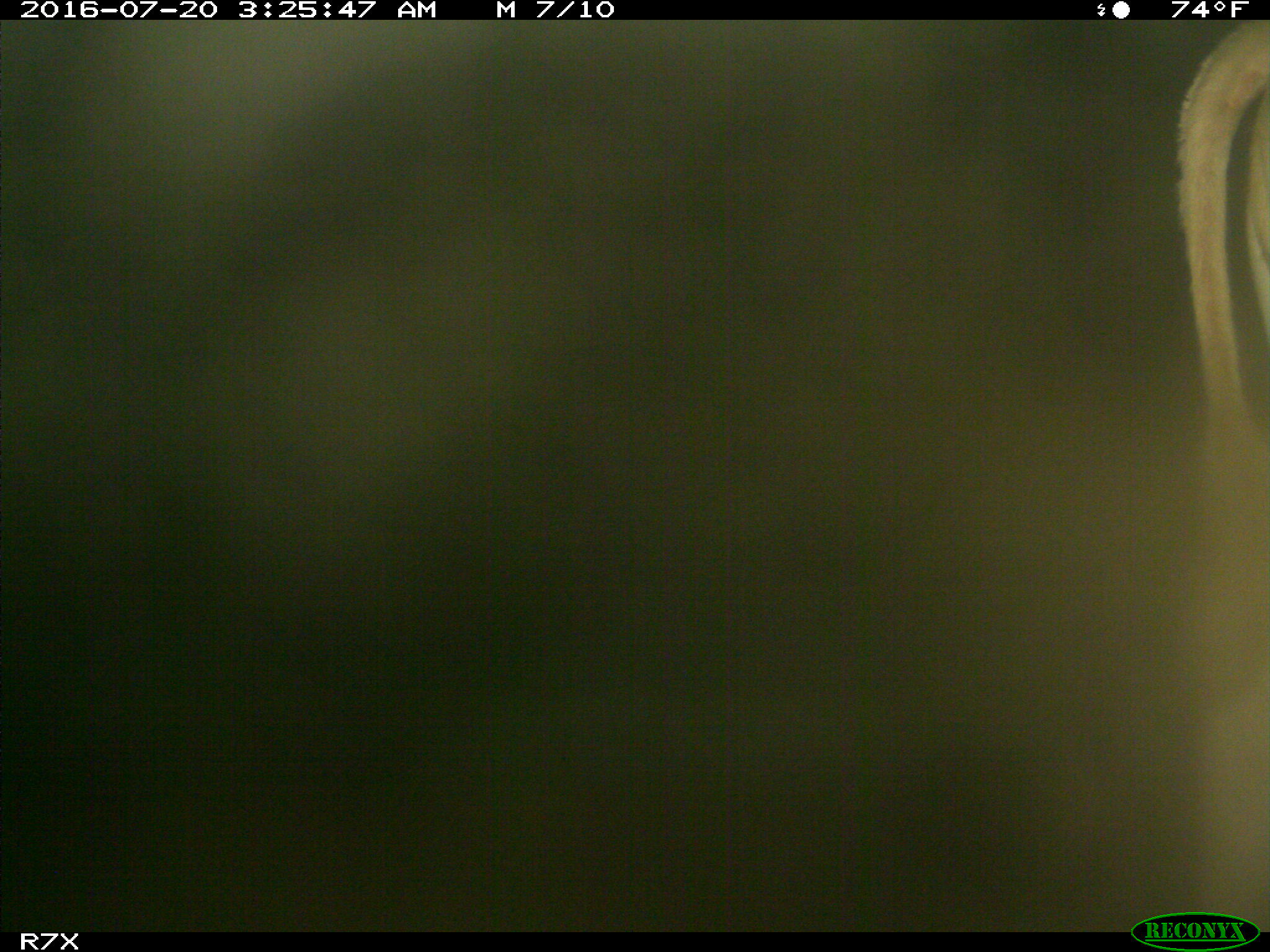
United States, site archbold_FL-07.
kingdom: Animalia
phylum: Chordata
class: Mammalia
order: Artiodactyla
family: Bovidae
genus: Bos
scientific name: Bos taurus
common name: domestic cow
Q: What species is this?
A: Bos taurus (domestic cow).